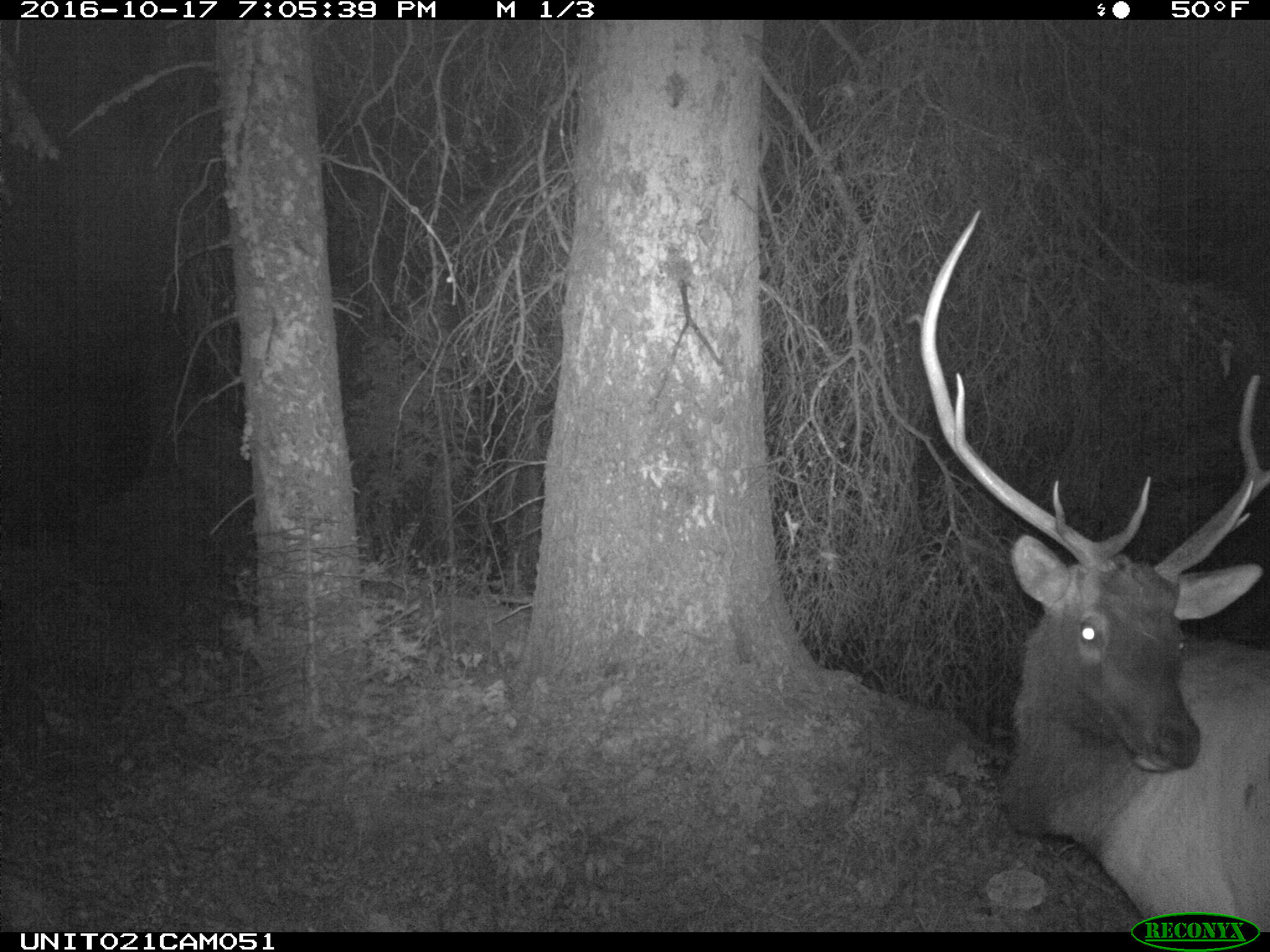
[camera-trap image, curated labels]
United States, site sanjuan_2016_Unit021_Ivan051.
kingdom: Animalia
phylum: Chordata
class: Mammalia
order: Artiodactyla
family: Cervidae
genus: Cervus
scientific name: Cervus elaphus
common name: red deer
Cervus elaphus (red deer).